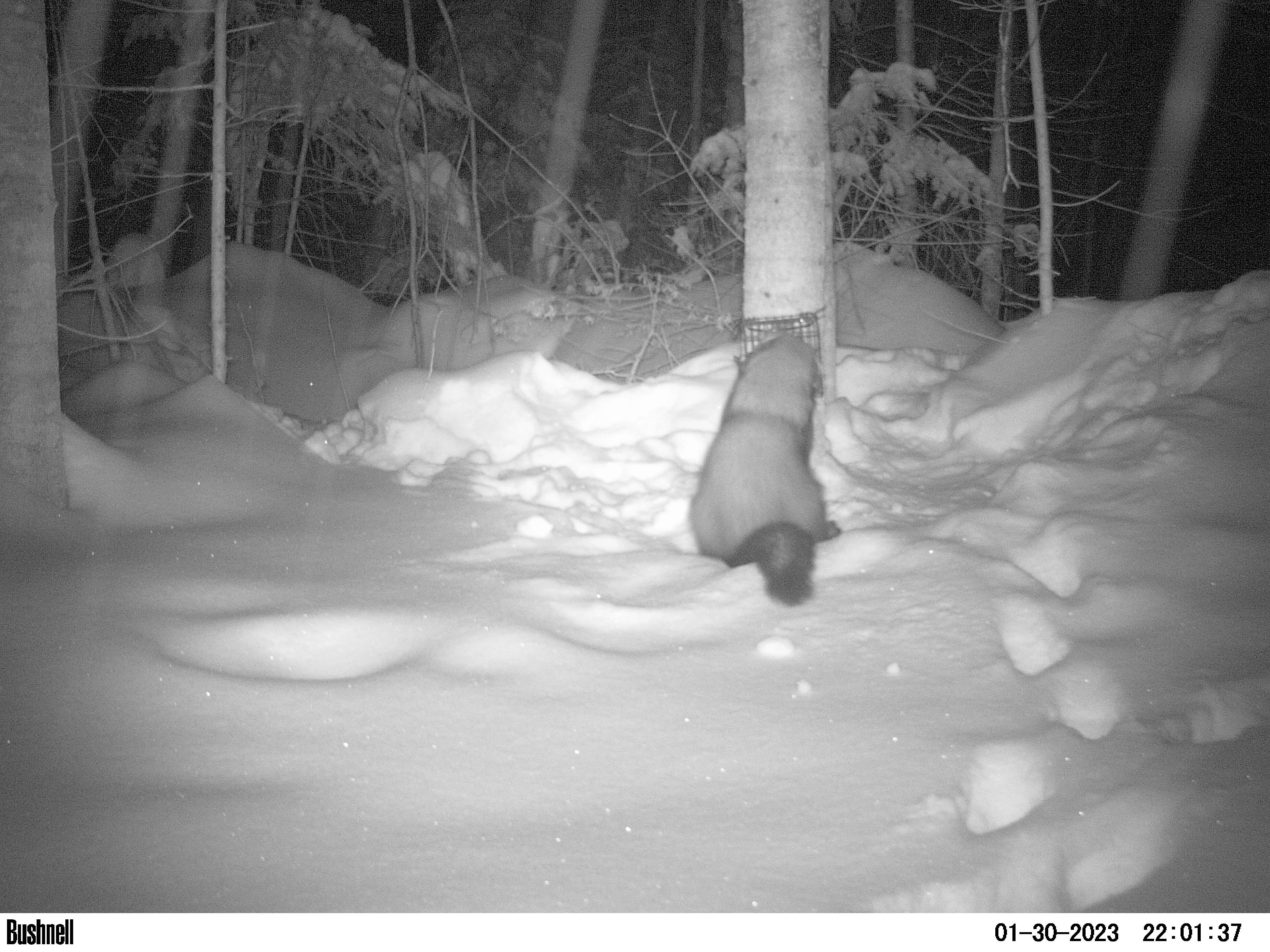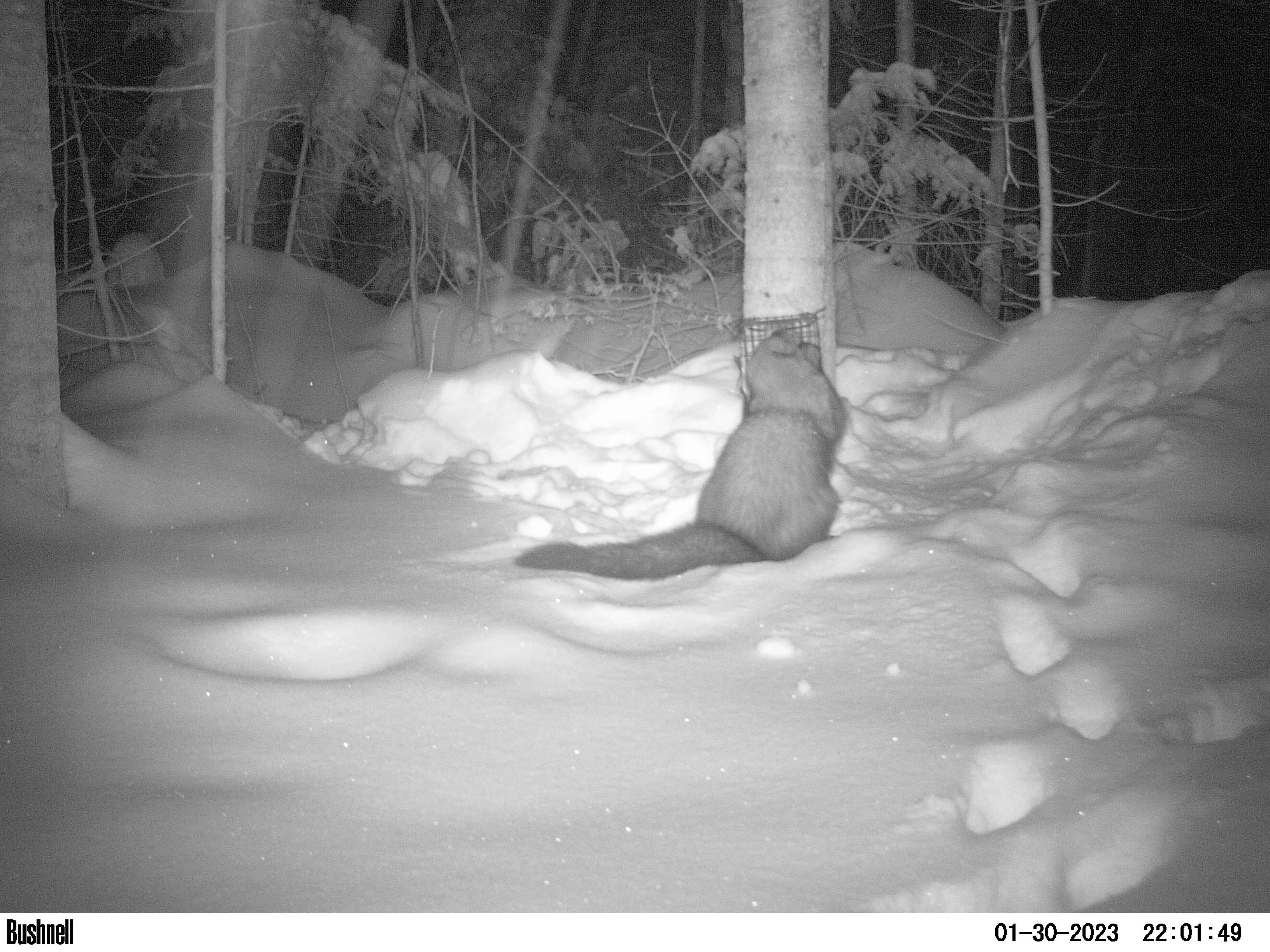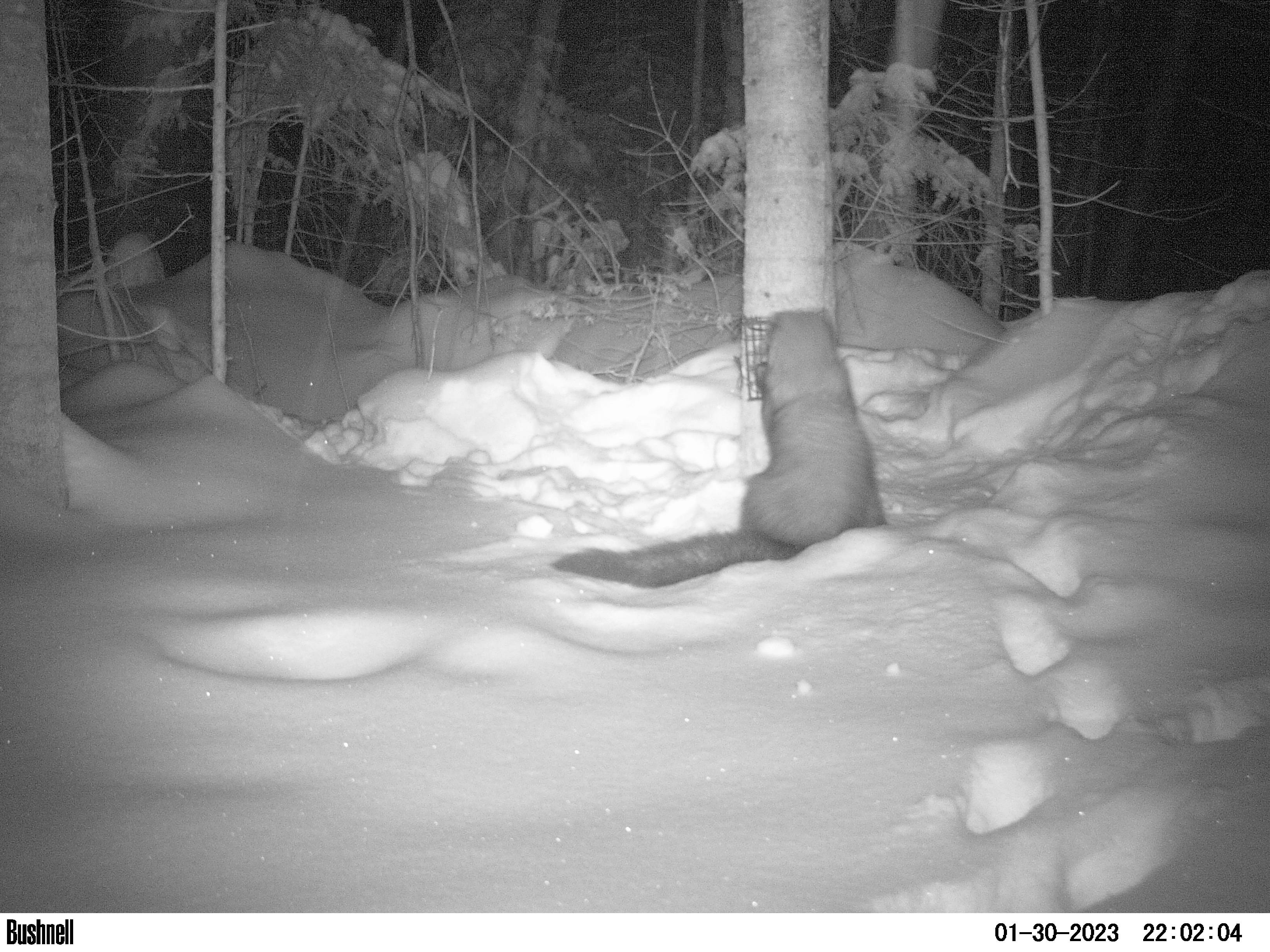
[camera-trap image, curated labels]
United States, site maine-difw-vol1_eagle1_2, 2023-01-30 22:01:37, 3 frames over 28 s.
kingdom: Animalia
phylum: Chordata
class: Mammalia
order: Carnivora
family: Mustelidae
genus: Pekania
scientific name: Pekania pennanti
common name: fisher